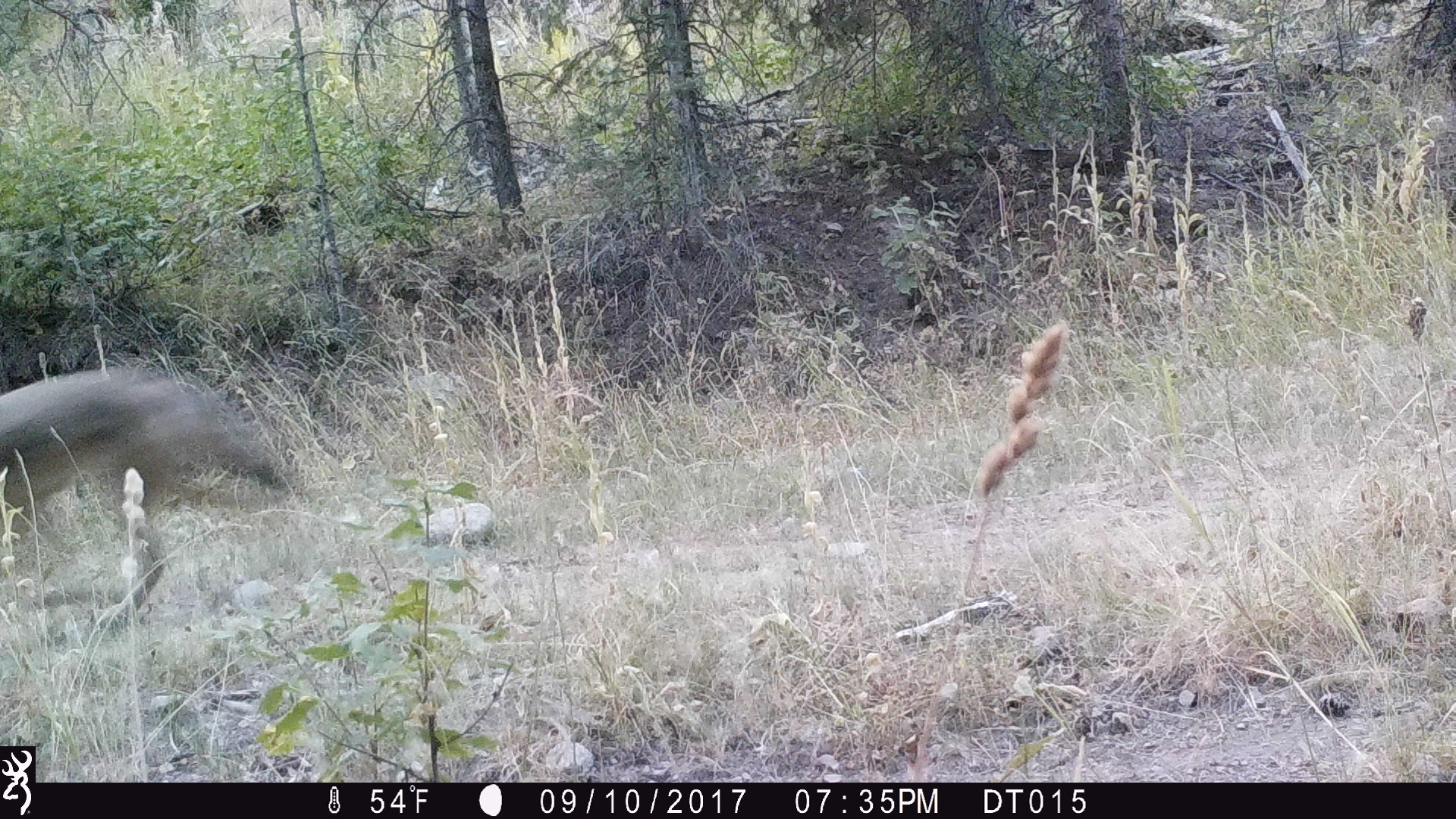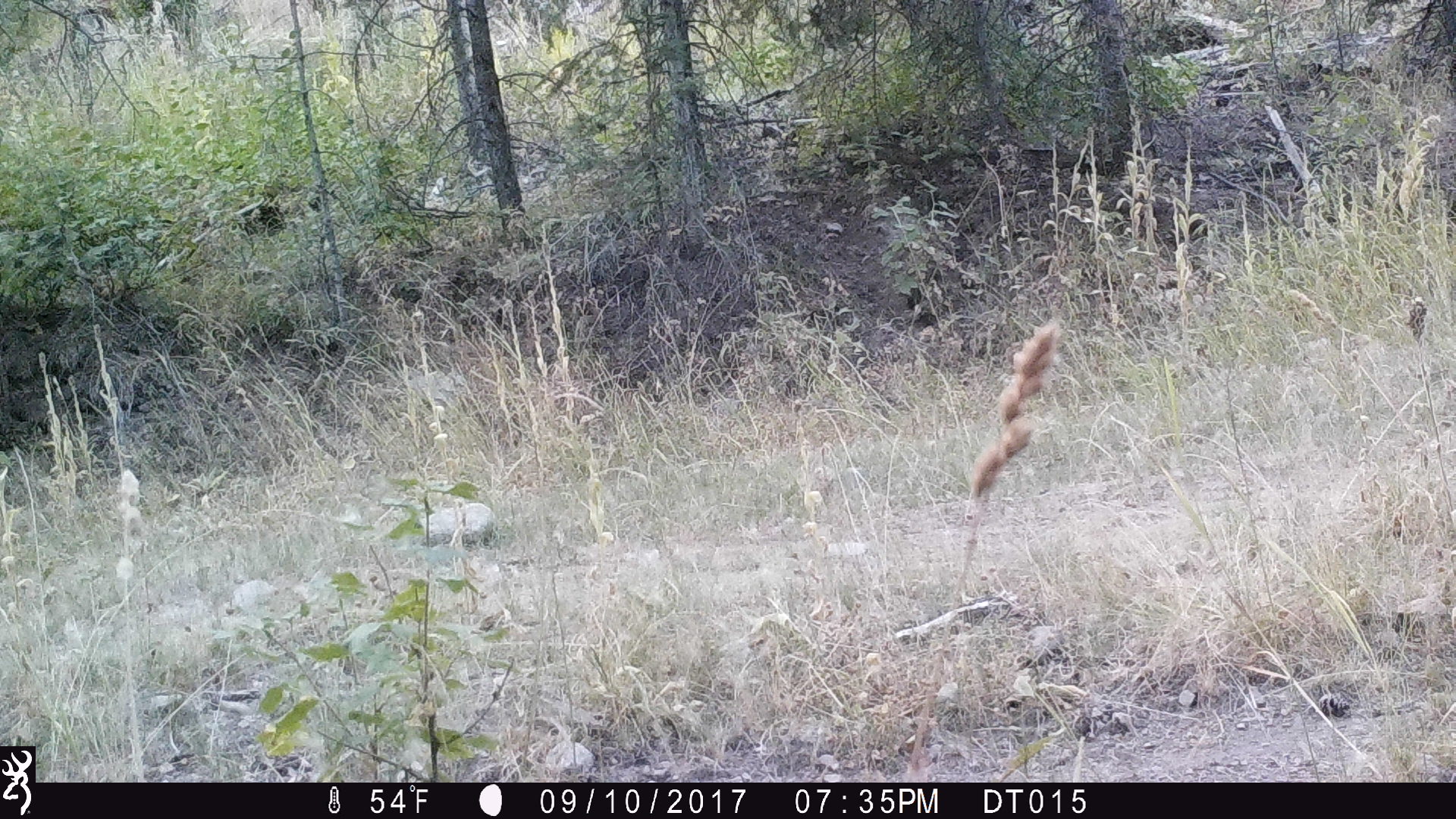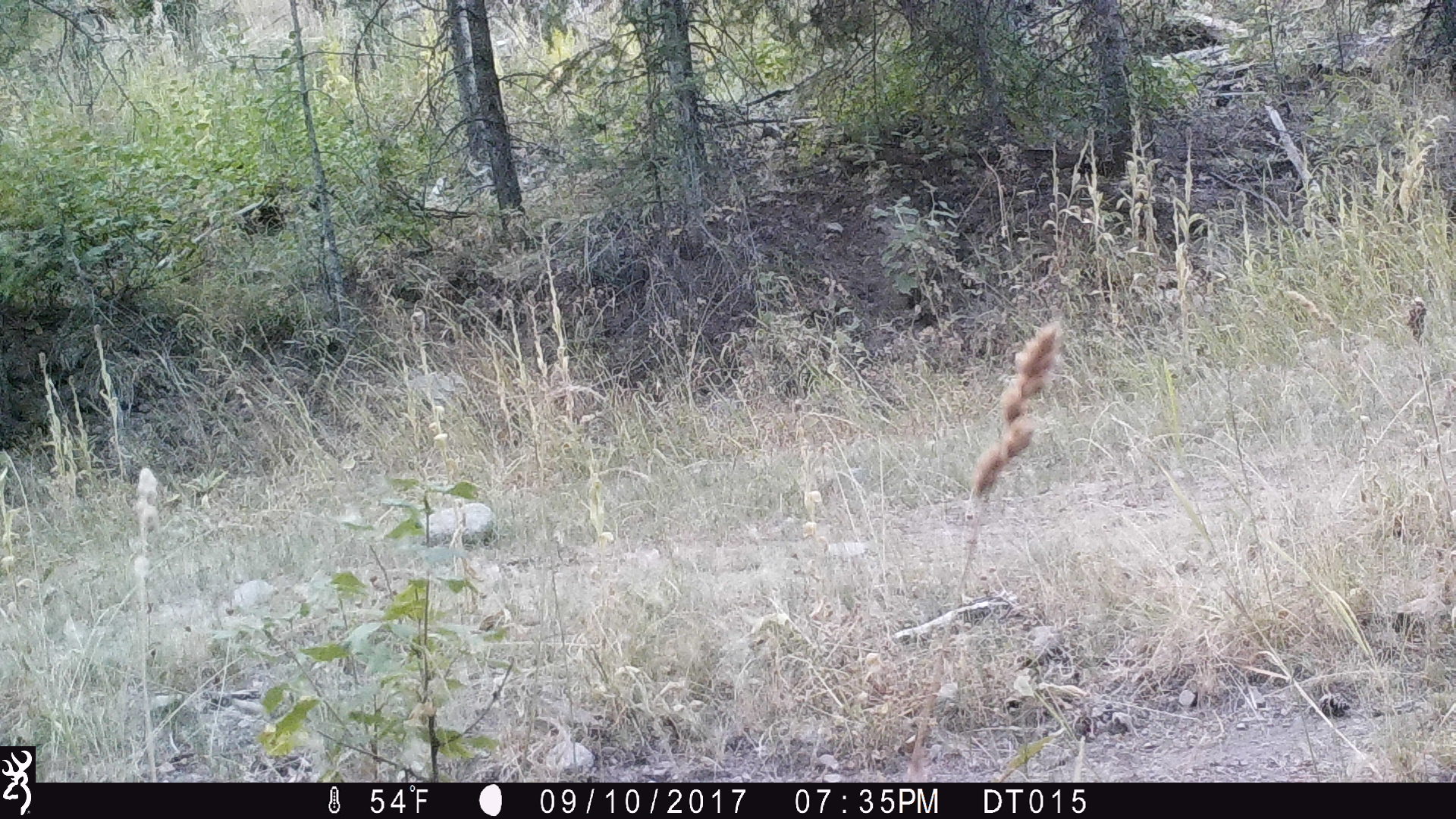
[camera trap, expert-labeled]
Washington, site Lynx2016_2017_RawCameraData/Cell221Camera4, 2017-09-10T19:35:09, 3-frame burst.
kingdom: Animalia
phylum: Chordata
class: Mammalia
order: Carnivora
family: Canidae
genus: Canis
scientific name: Canis latrans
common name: coyote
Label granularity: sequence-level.